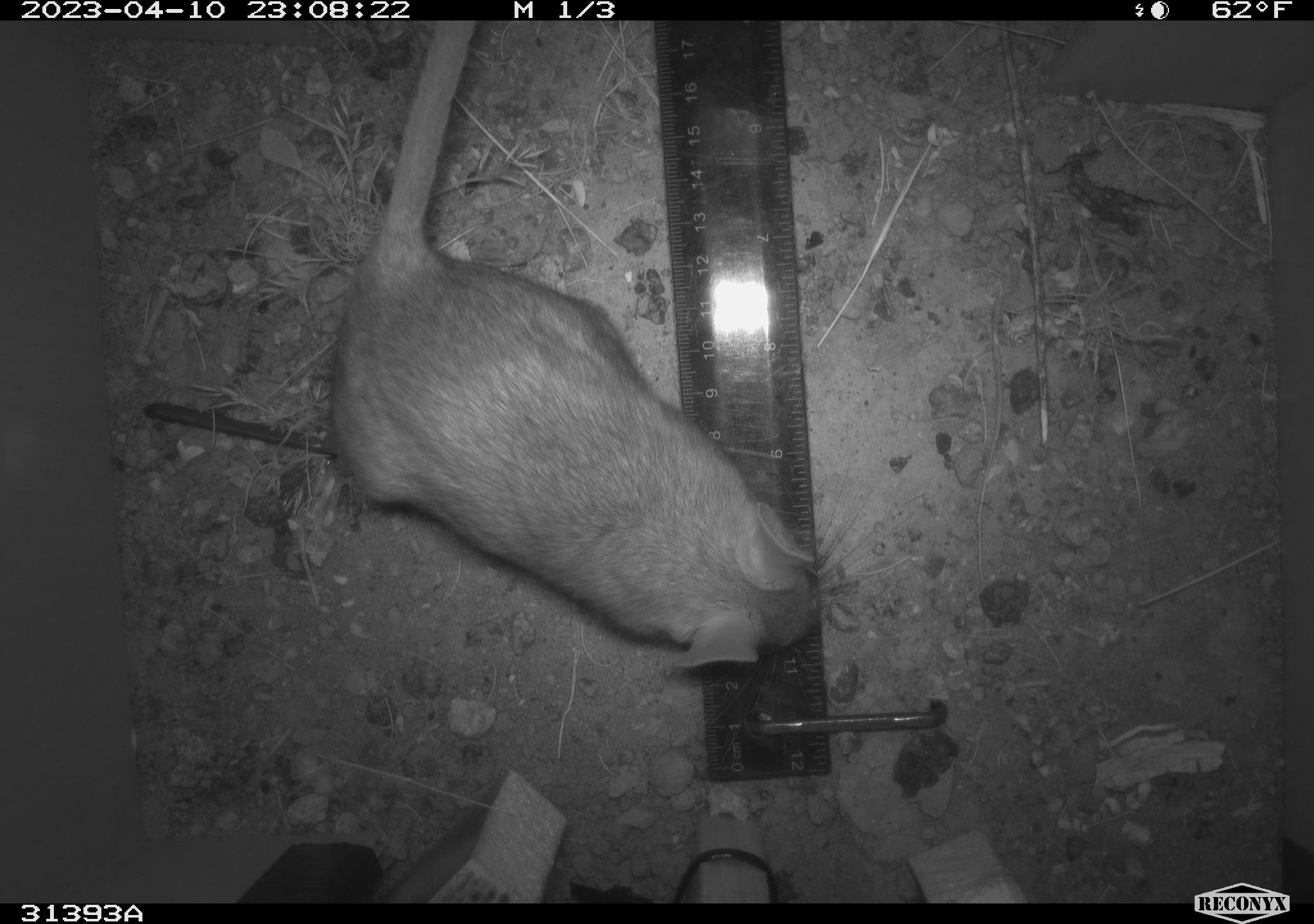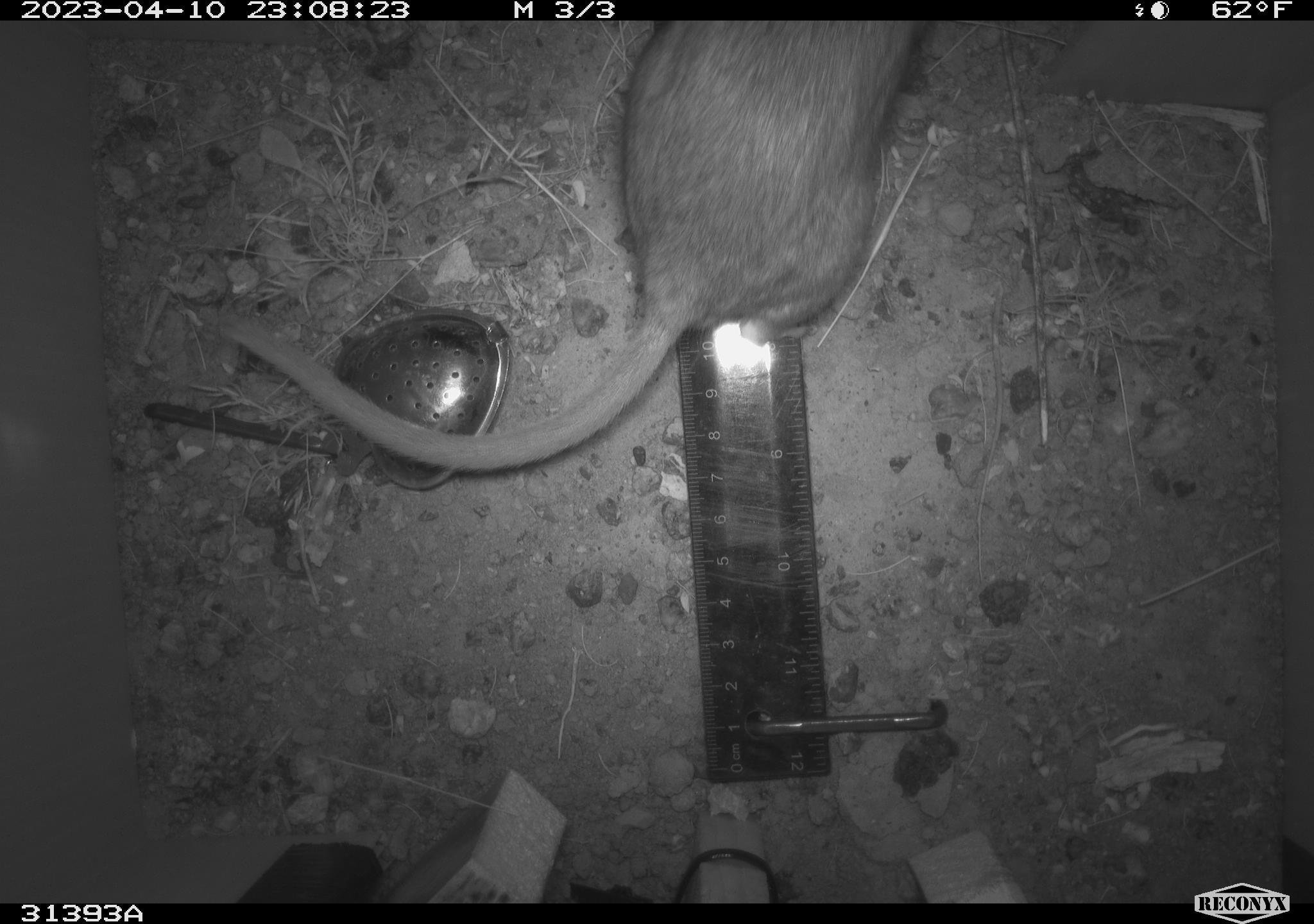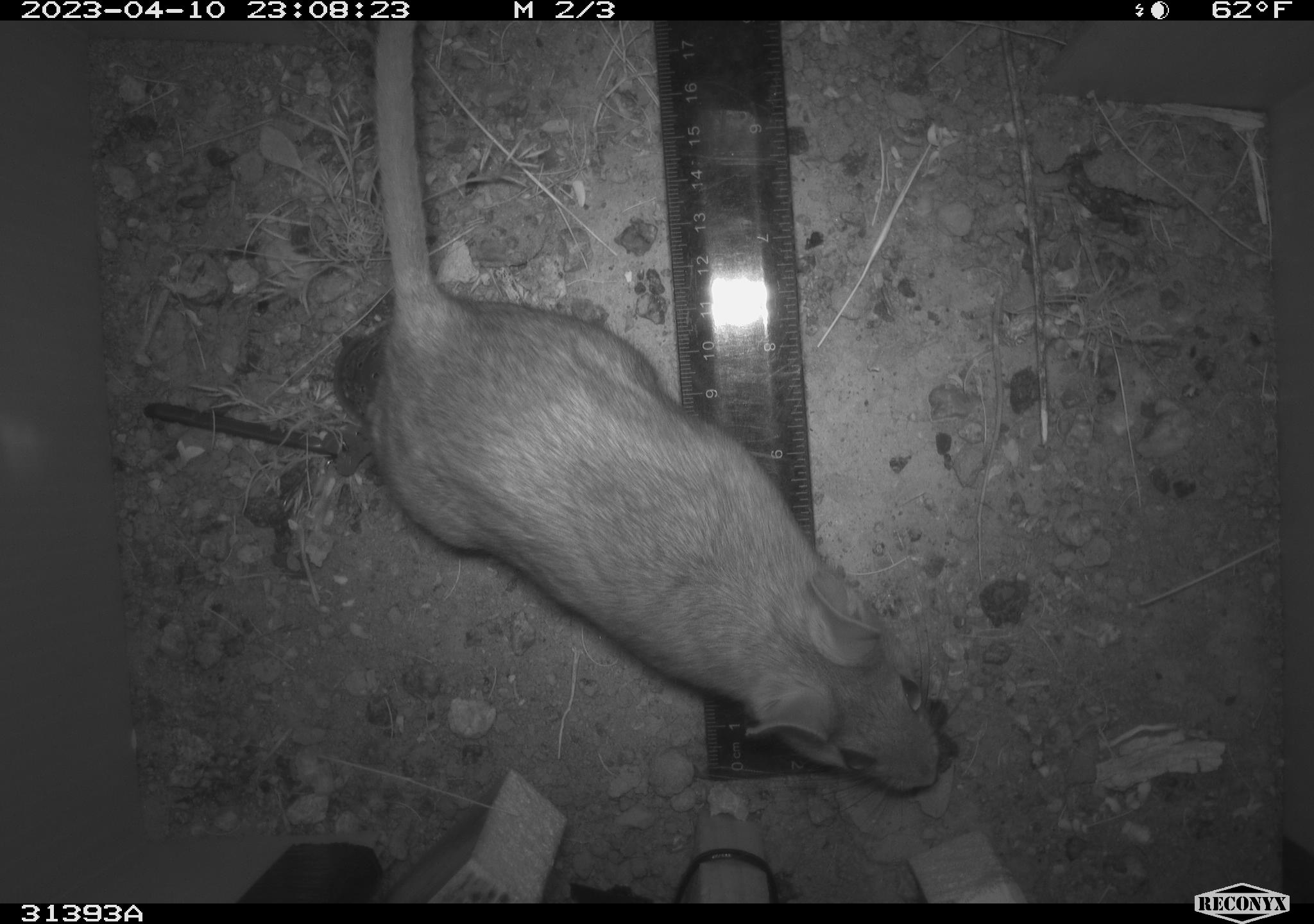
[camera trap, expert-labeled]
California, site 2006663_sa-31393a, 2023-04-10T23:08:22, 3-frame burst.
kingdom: Animalia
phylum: Chordata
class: Mammalia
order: Rodentia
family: Cricetidae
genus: Neotoma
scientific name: Neotoma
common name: pack rat or woodrat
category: neotoma species